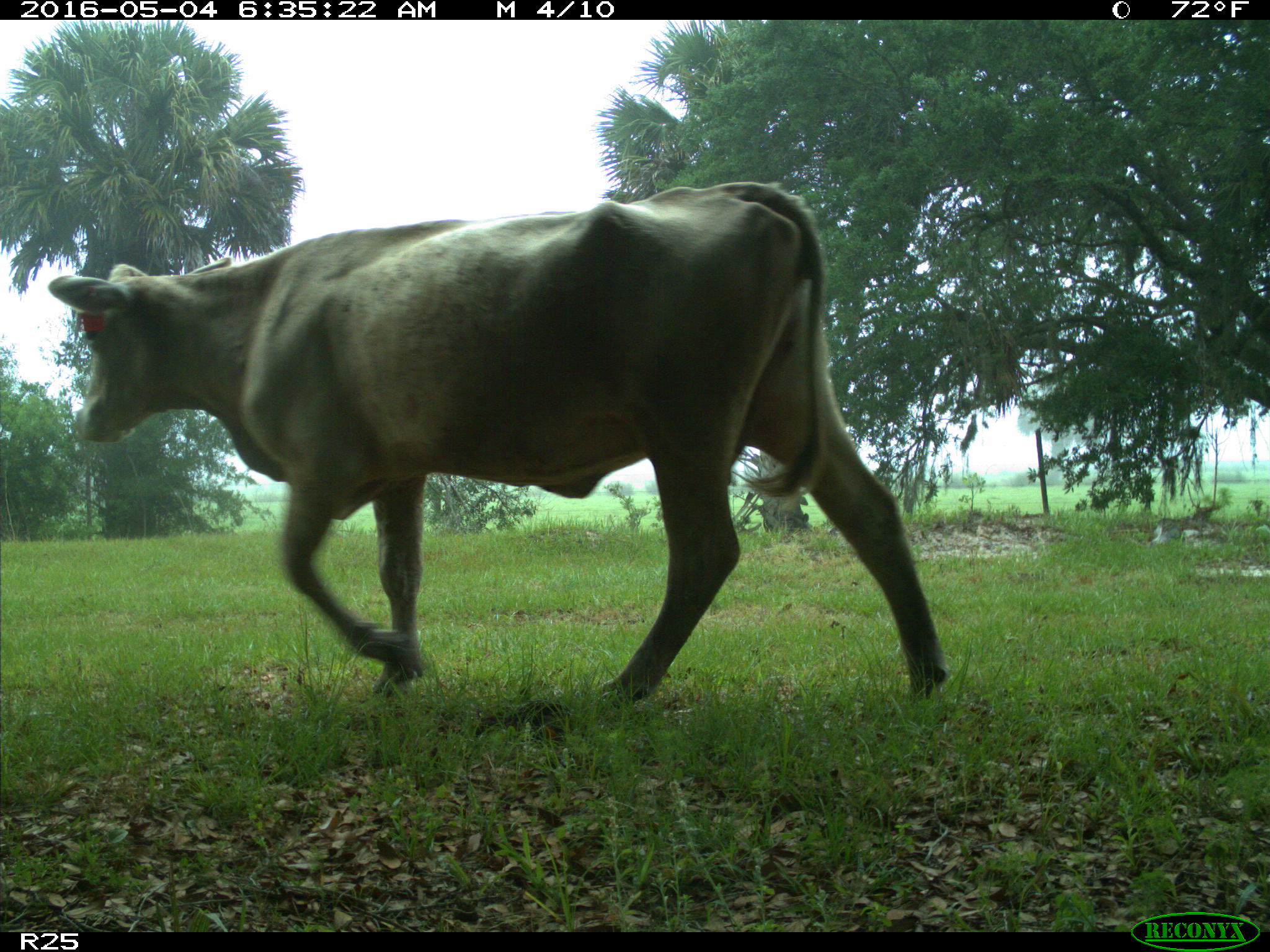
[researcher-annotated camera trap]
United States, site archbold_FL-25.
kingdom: Animalia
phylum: Chordata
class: Mammalia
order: Artiodactyla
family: Bovidae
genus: Bos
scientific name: Bos taurus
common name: domestic cow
Bos taurus (domestic cow).